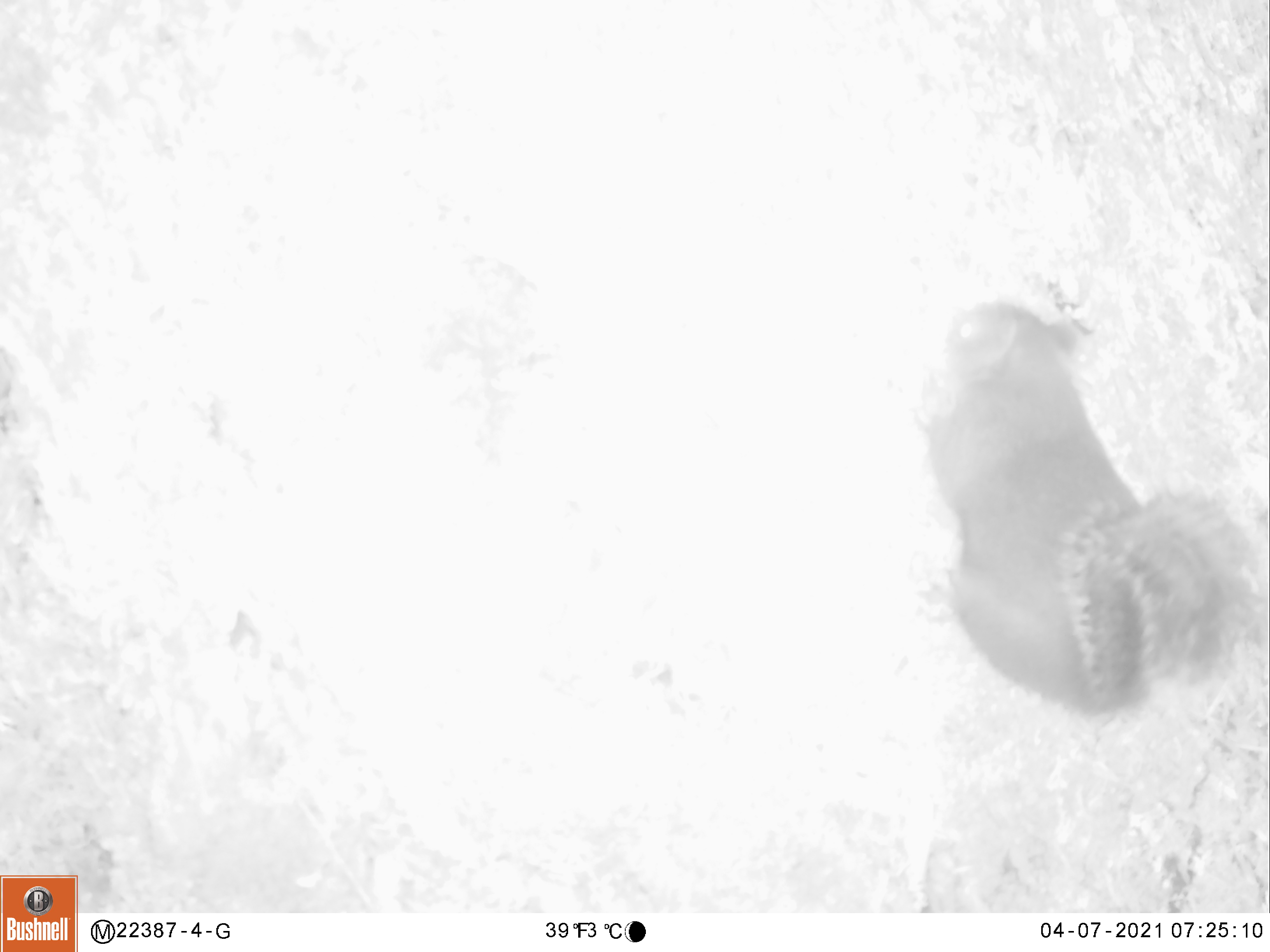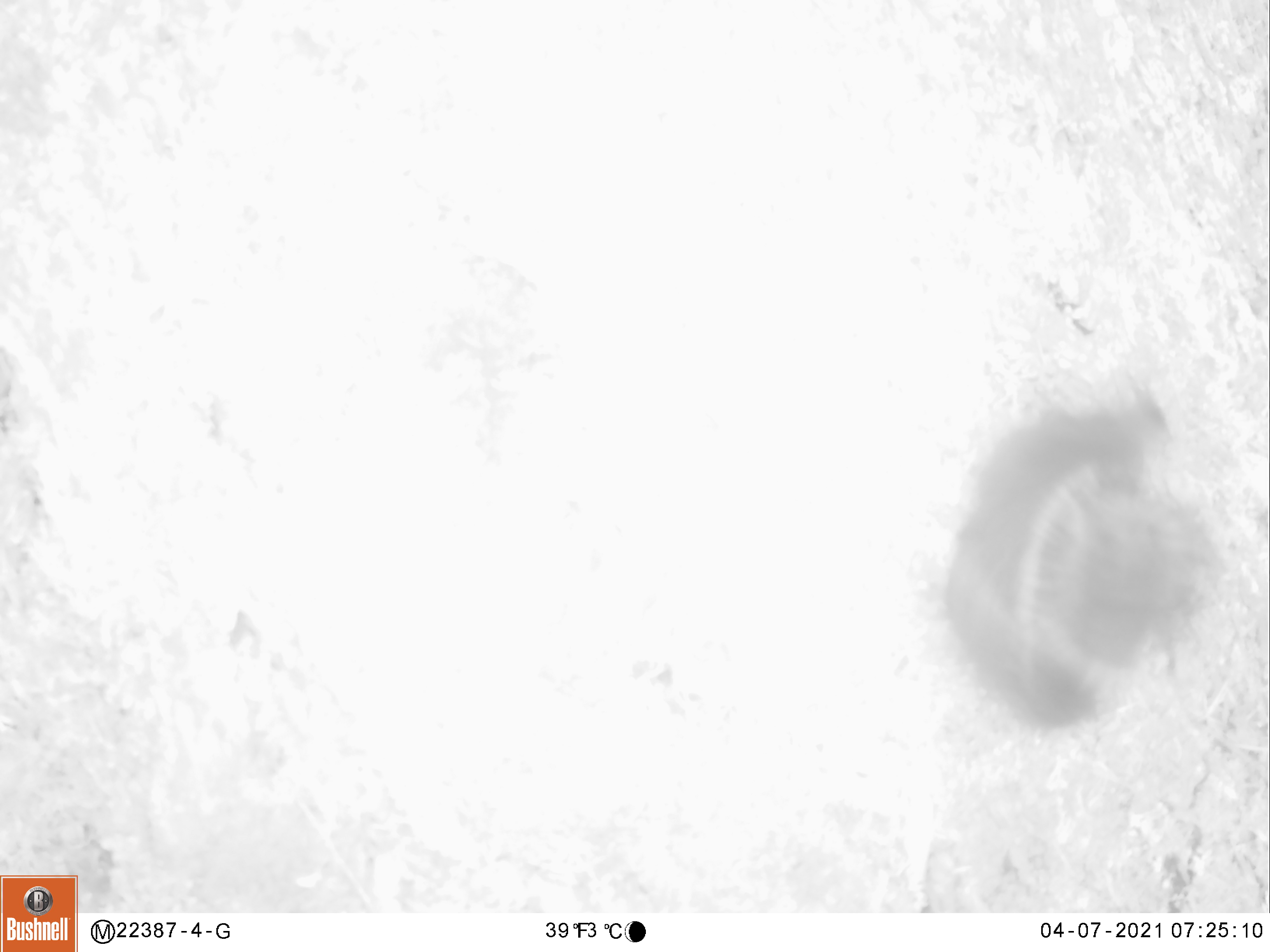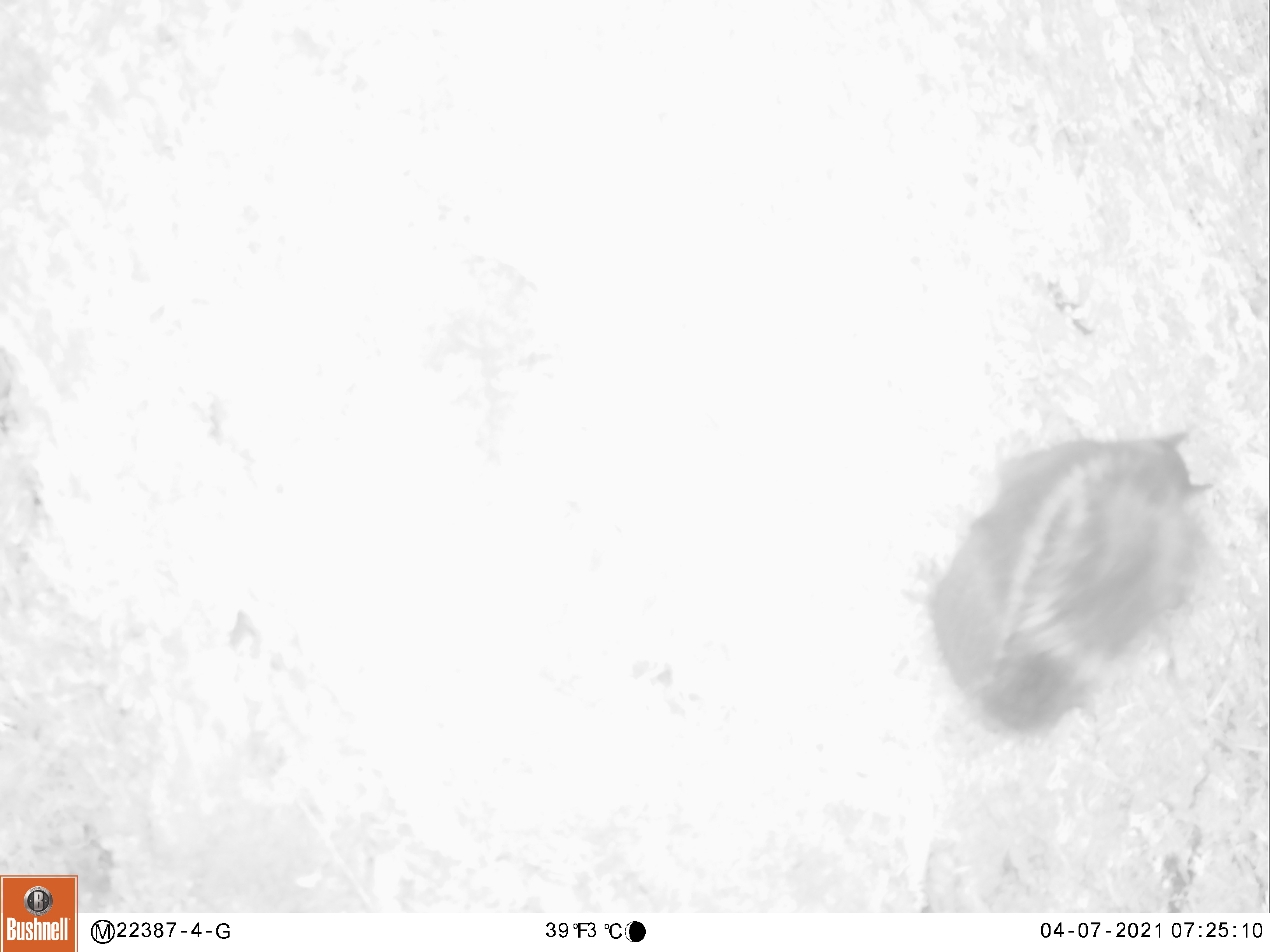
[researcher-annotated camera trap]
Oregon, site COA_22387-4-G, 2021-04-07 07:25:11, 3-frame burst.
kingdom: Animalia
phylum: Chordata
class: Mammalia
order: Rodentia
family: Sciuridae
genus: Tamiasciurus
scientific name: Tamiasciurus douglasii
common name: douglas squirrel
Douglas squirrel (Tamiasciurus douglasii).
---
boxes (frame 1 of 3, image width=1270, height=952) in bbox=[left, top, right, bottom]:
douglas squirrel: bbox=[893, 289, 1245, 714]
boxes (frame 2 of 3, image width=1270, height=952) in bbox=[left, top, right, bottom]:
douglas squirrel: bbox=[947, 375, 1203, 740]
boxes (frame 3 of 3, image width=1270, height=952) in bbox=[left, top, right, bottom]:
douglas squirrel: bbox=[921, 411, 1217, 737]